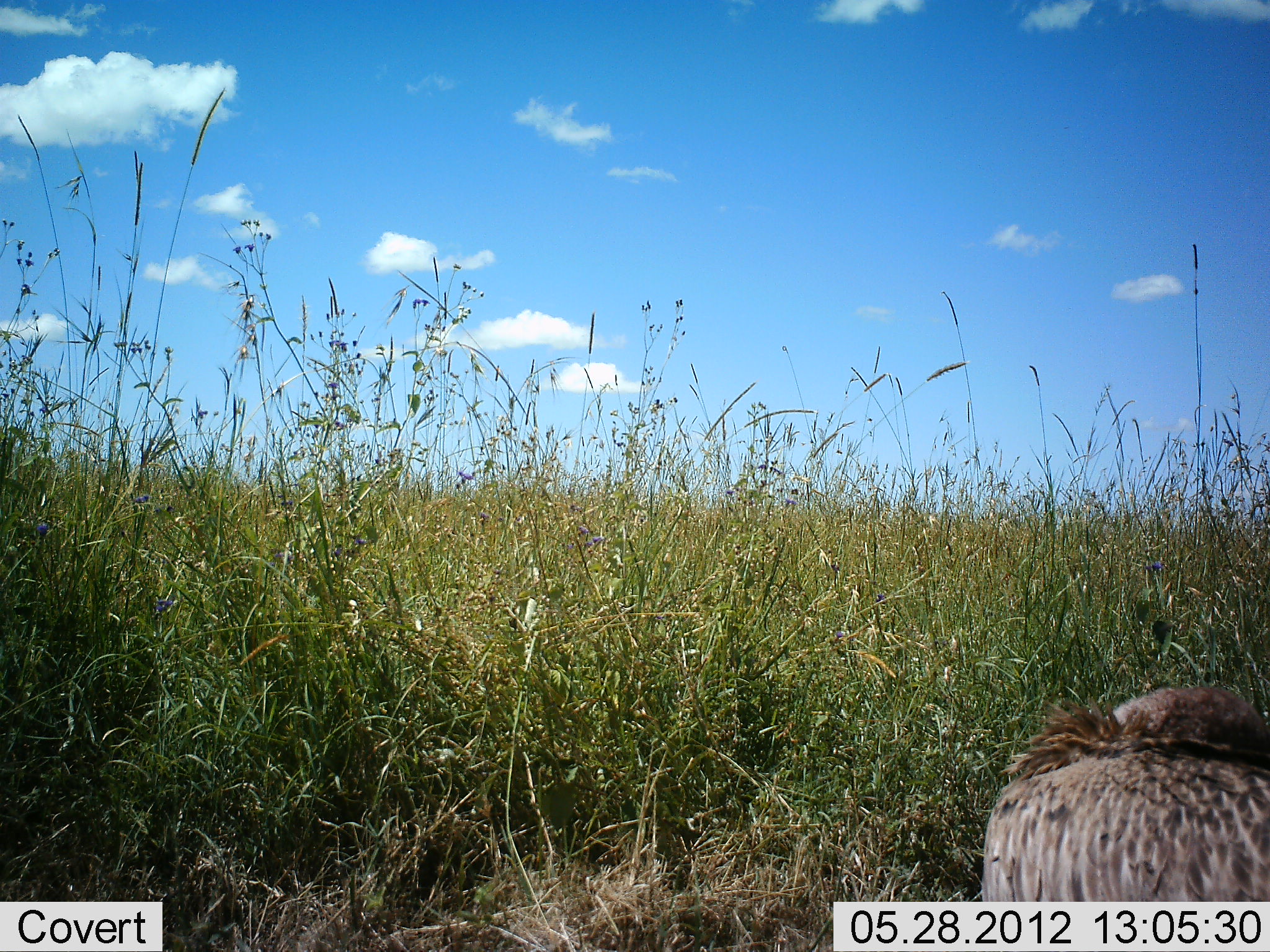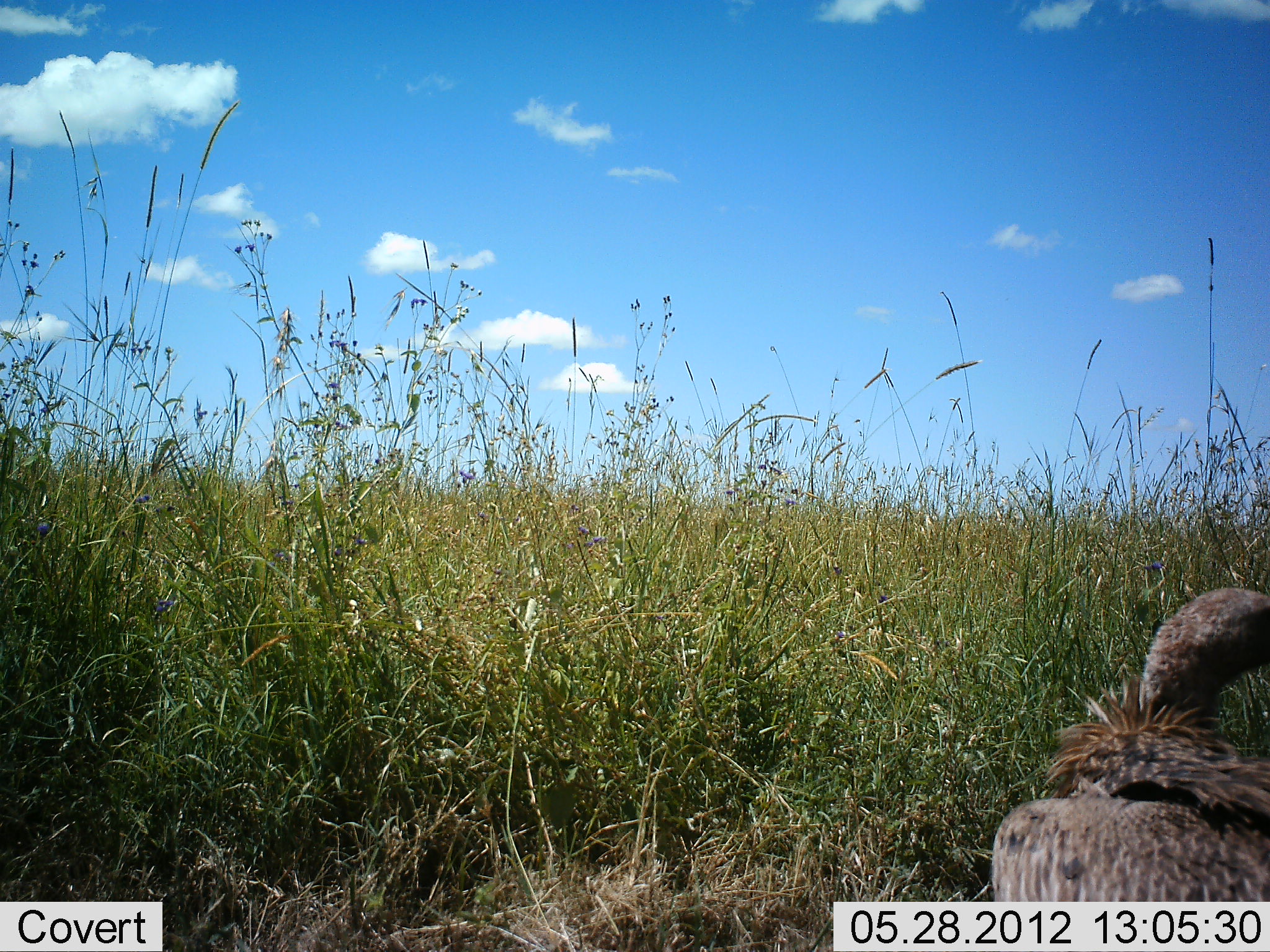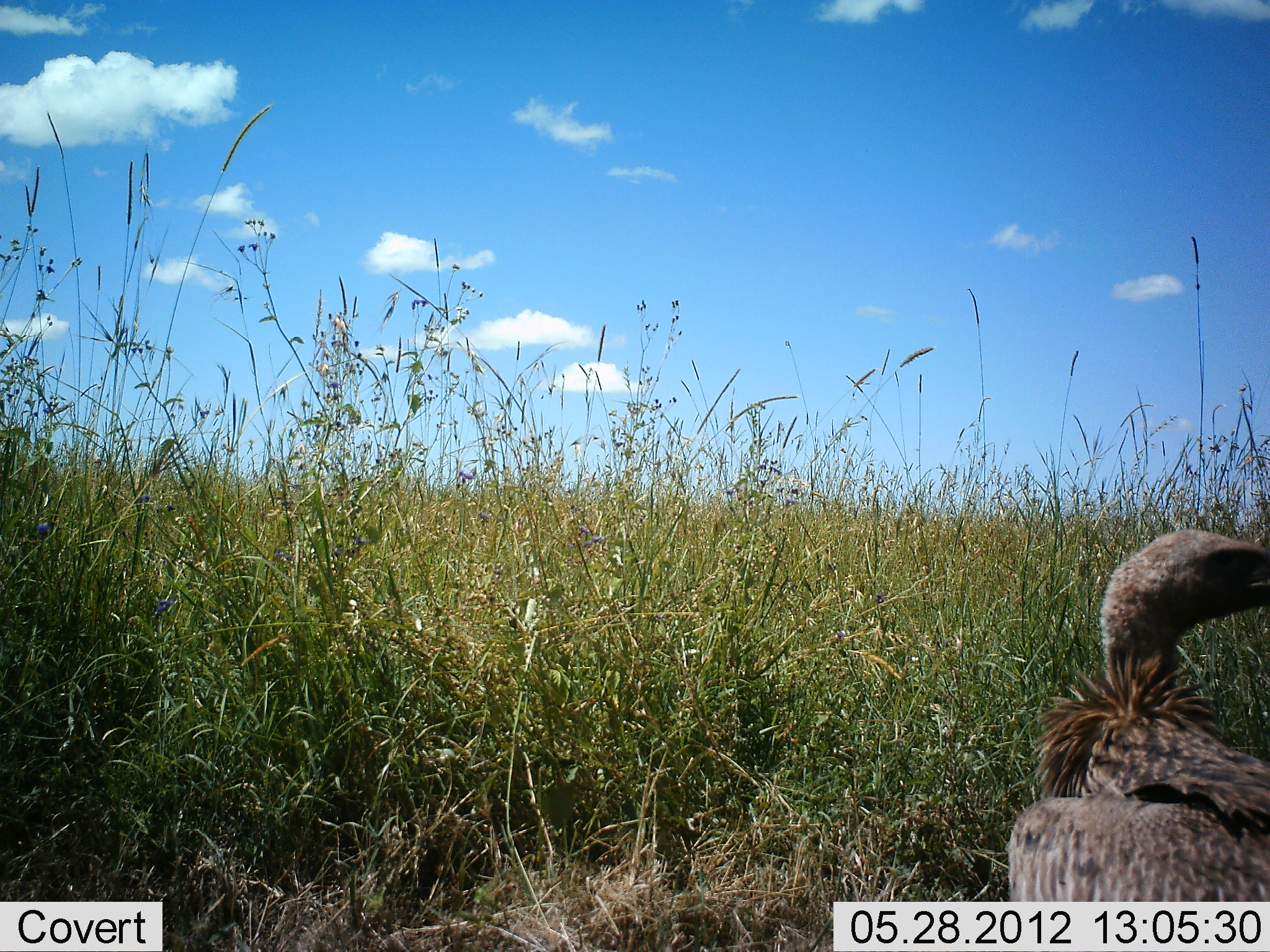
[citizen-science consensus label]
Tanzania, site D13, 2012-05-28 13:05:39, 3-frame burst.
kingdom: Animalia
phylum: Chordata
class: Aves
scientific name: Aves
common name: bird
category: otherbird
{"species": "otherbird (bird) (Aves)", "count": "1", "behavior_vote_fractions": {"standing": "100%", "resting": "0%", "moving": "0%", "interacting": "0%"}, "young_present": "0%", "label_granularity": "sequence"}